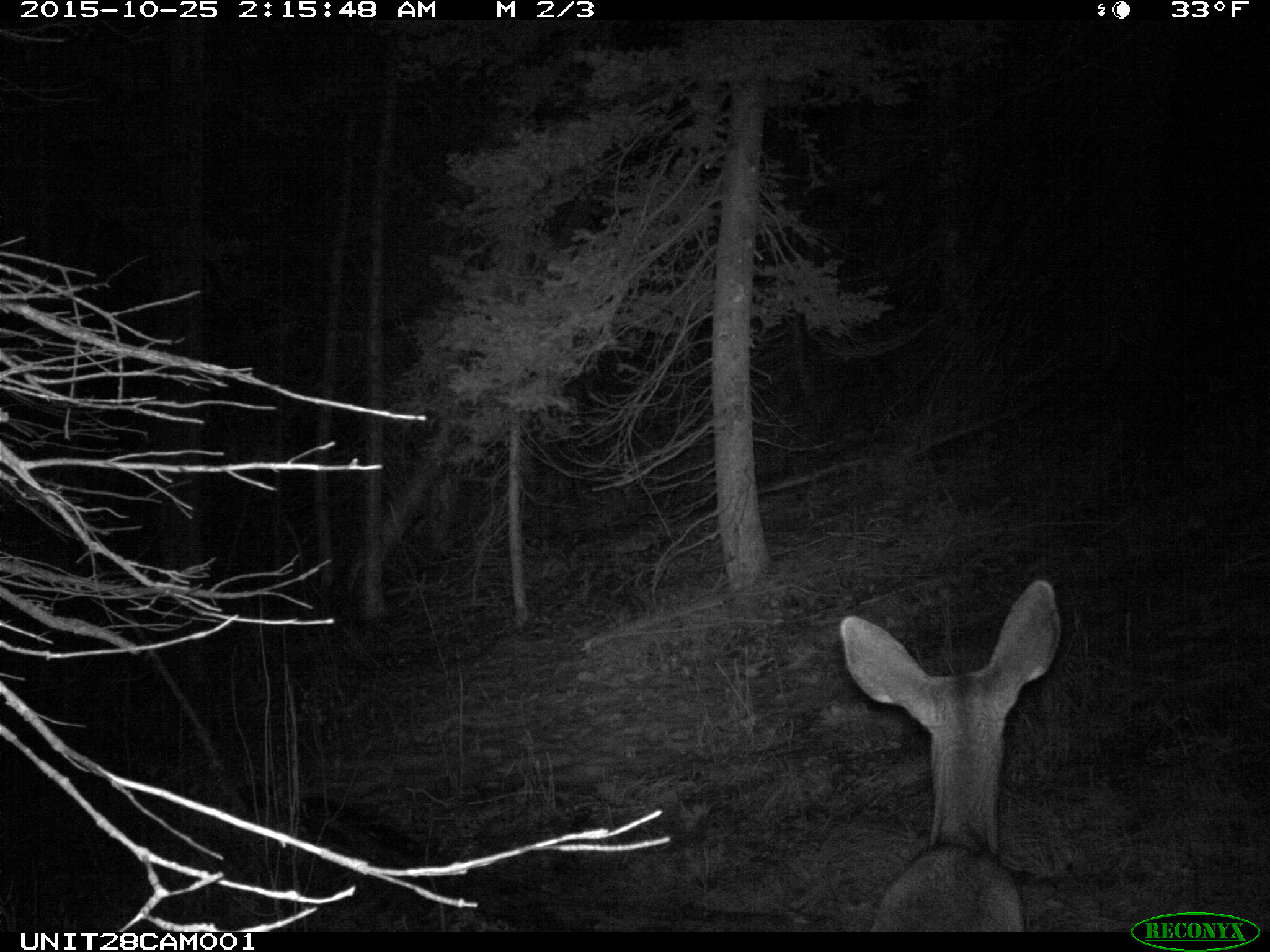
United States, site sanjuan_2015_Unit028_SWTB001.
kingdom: Animalia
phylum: Chordata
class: Mammalia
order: Artiodactyla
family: Cervidae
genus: Odocoileus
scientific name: Odocoileus hemionus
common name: mule deer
Odocoileus hemionus (mule deer).